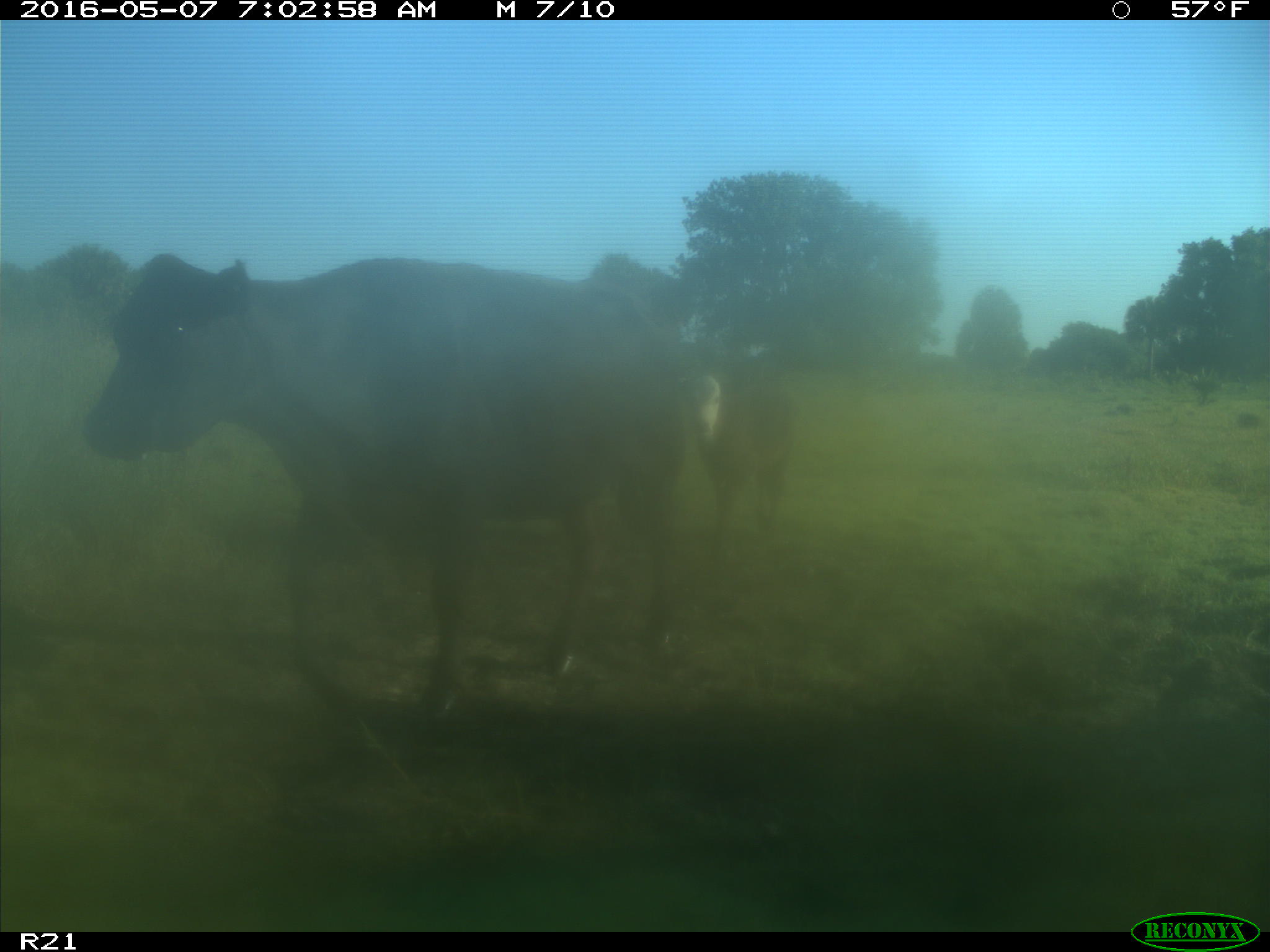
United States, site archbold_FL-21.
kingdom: Animalia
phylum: Chordata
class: Mammalia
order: Artiodactyla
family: Bovidae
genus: Bos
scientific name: Bos taurus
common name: domestic cow